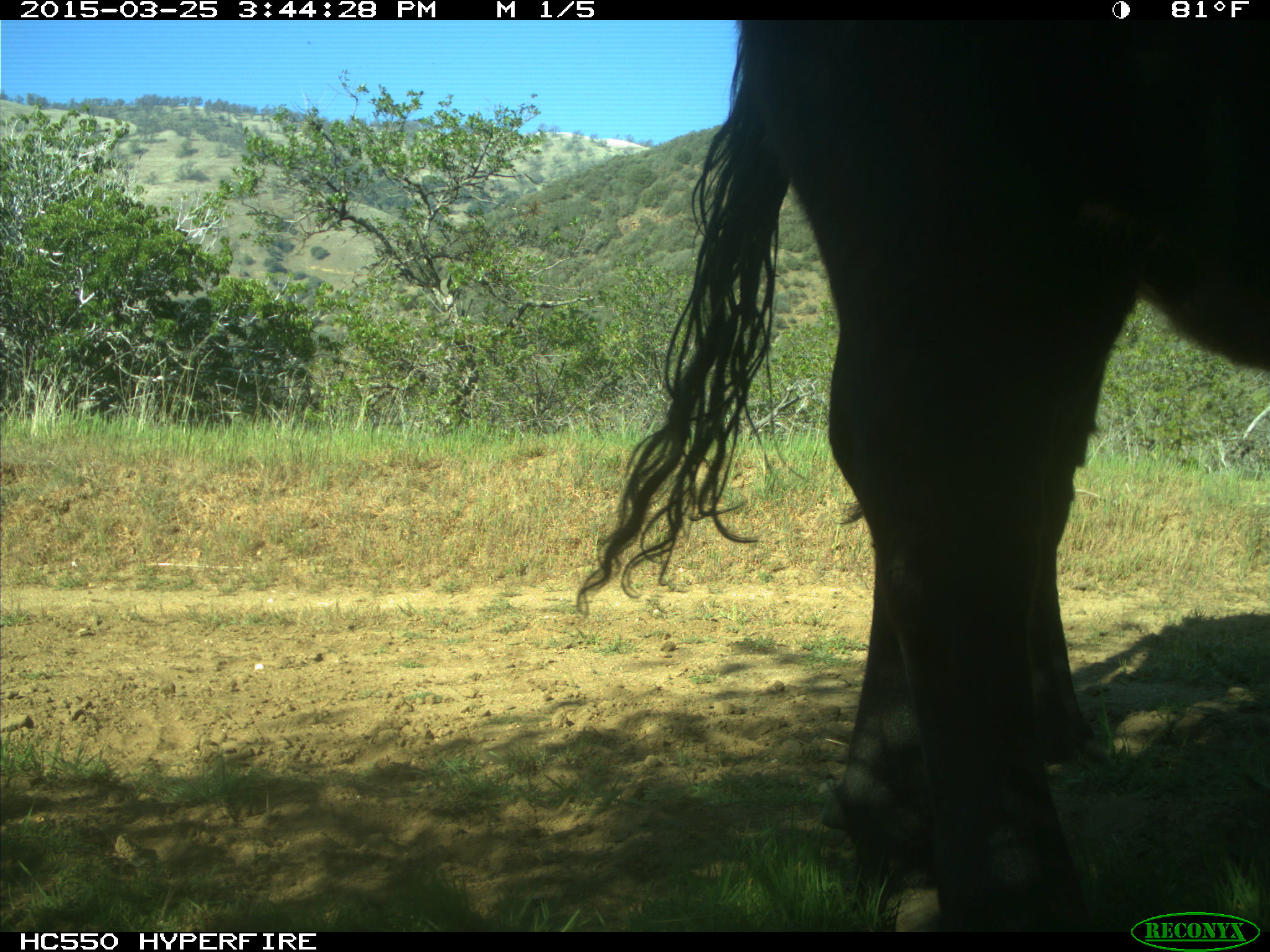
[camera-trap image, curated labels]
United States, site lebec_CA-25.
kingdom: Animalia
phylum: Chordata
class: Mammalia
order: Artiodactyla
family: Bovidae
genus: Bos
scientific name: Bos taurus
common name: domestic cow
Bos taurus (domestic cow).